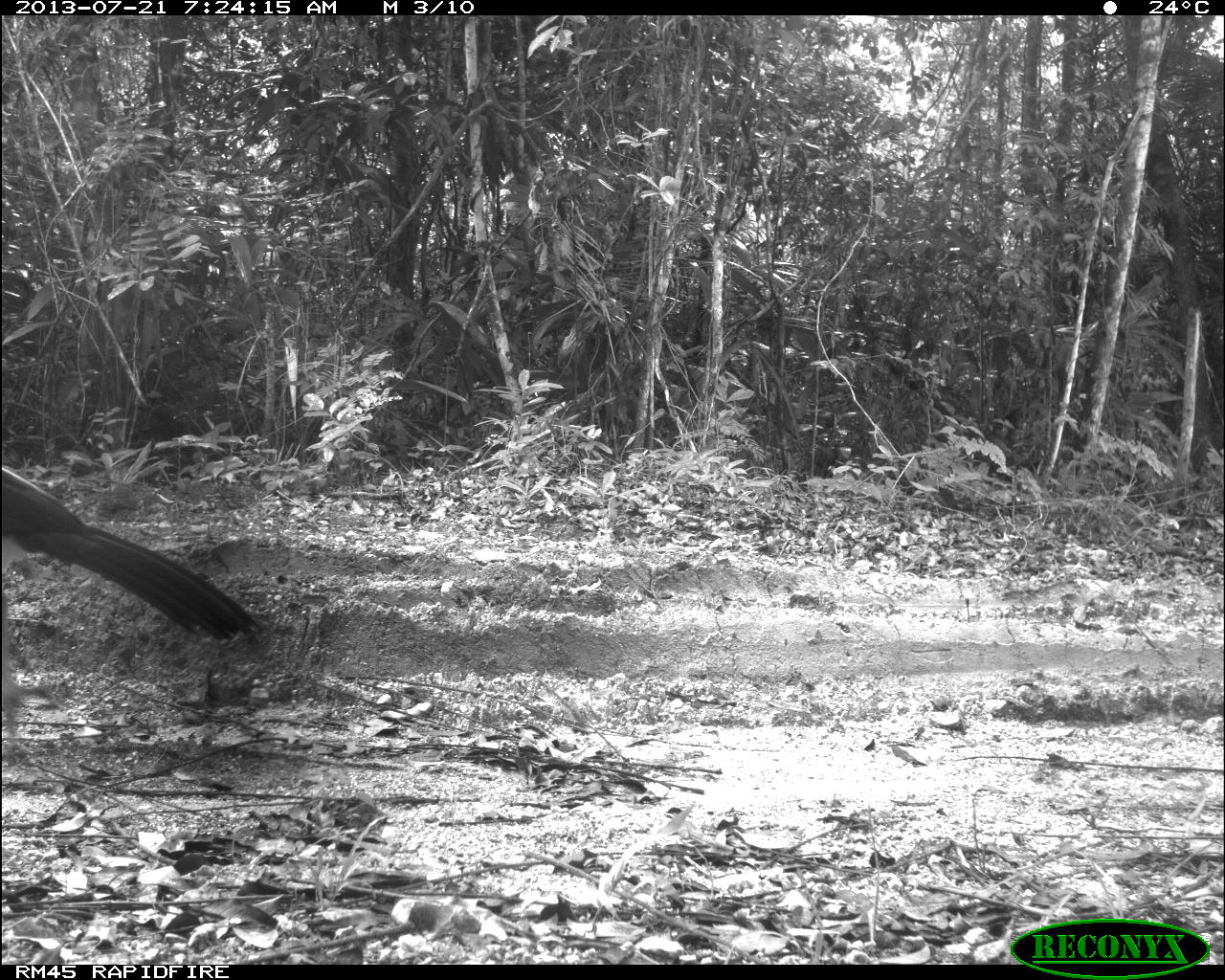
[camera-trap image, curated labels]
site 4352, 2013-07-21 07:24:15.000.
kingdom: Animalia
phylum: Chordata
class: Aves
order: Galliformes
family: Cracidae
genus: Crax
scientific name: Crax rubra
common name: great curassow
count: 1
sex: male